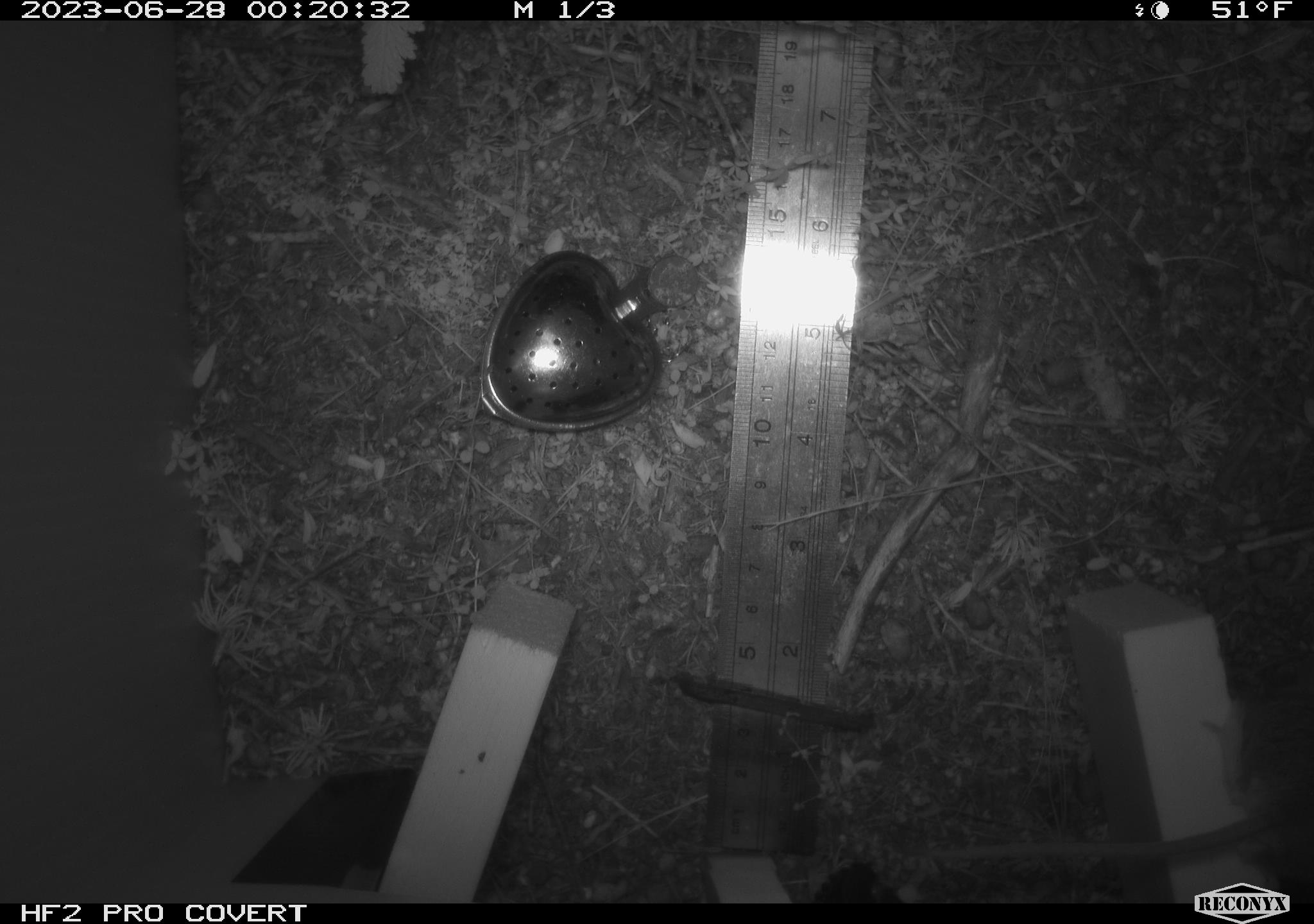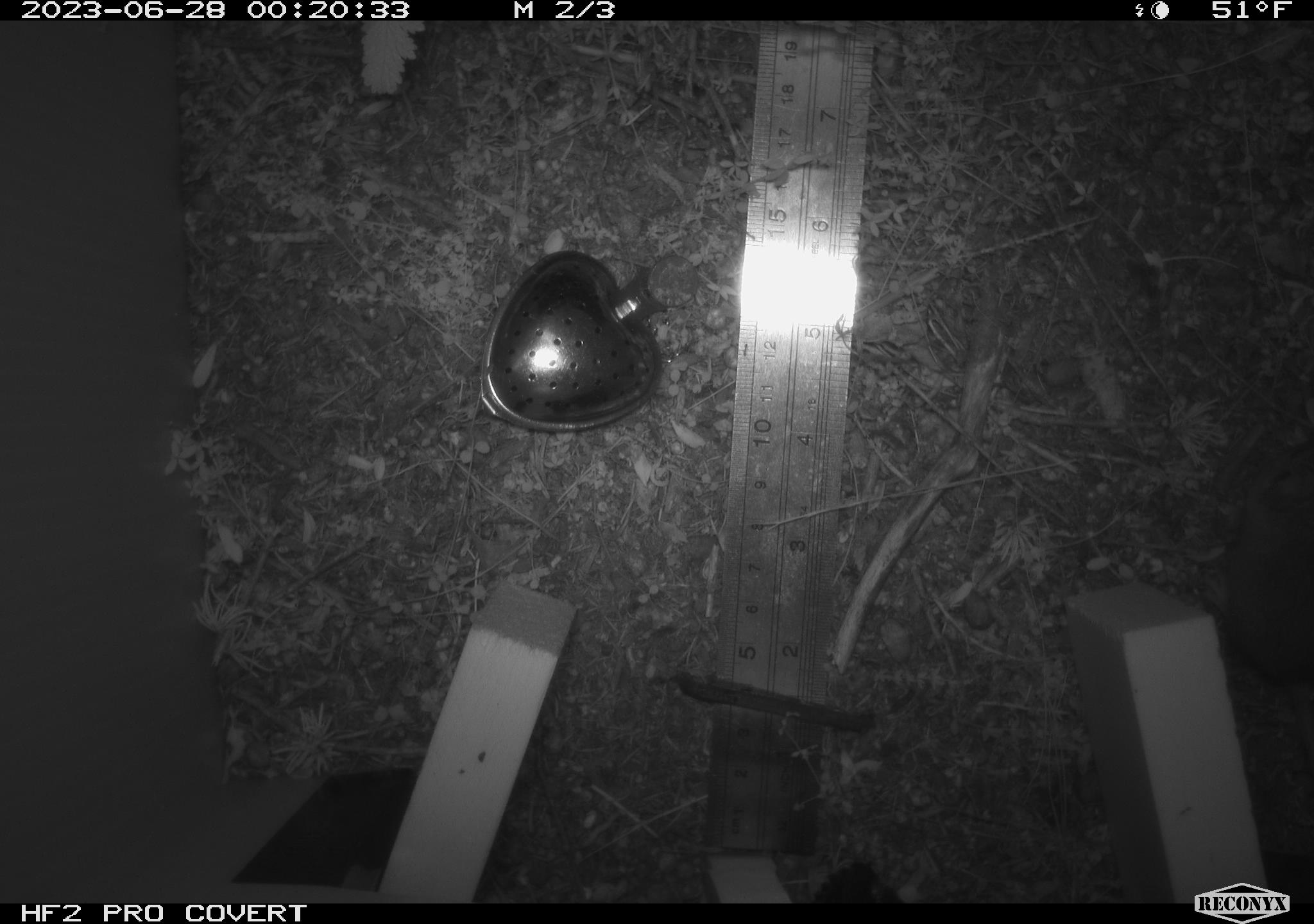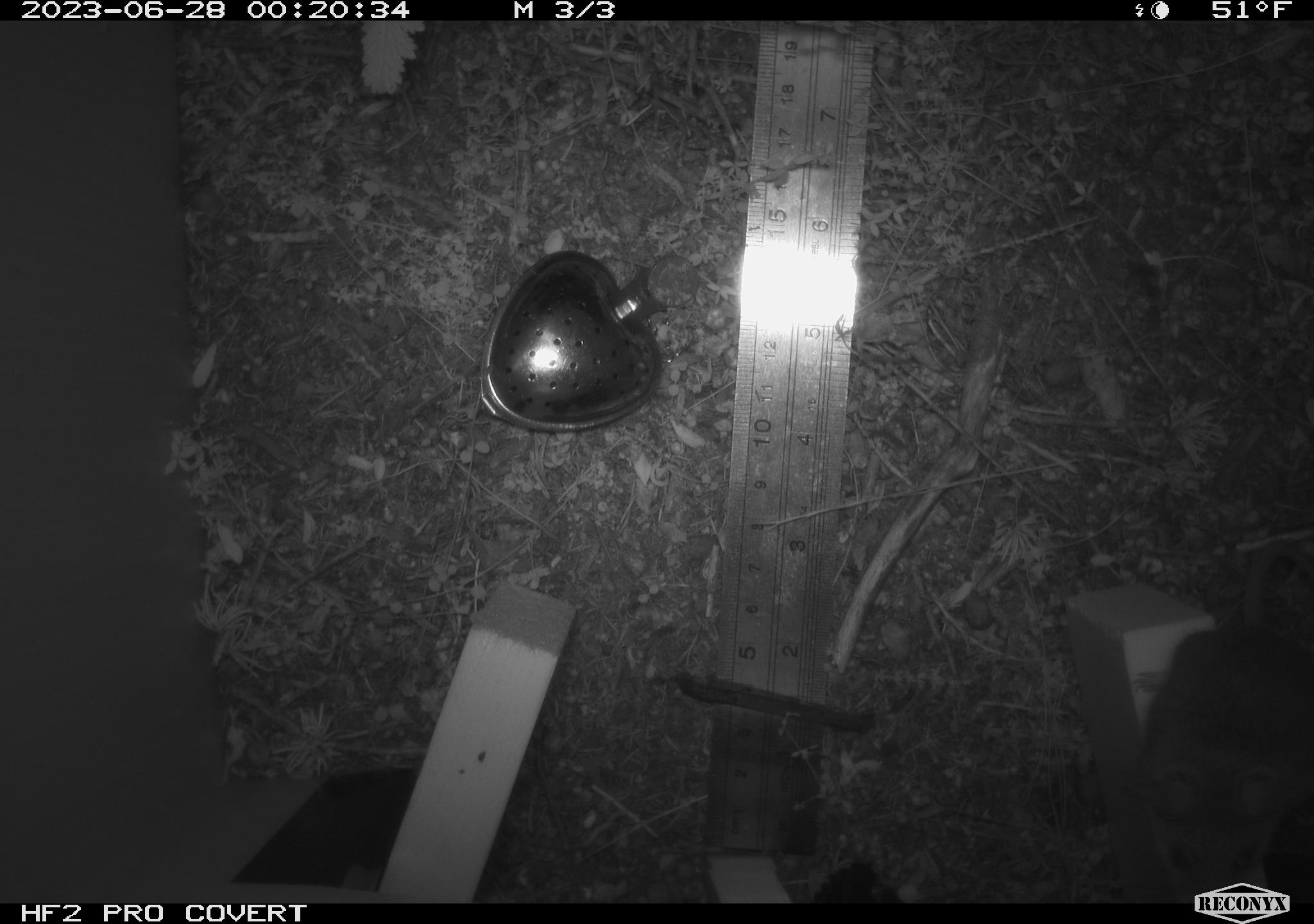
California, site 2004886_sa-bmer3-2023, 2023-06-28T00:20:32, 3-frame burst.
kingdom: Animalia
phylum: Chordata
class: Mammalia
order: Rodentia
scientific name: Rodentia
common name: mouse species